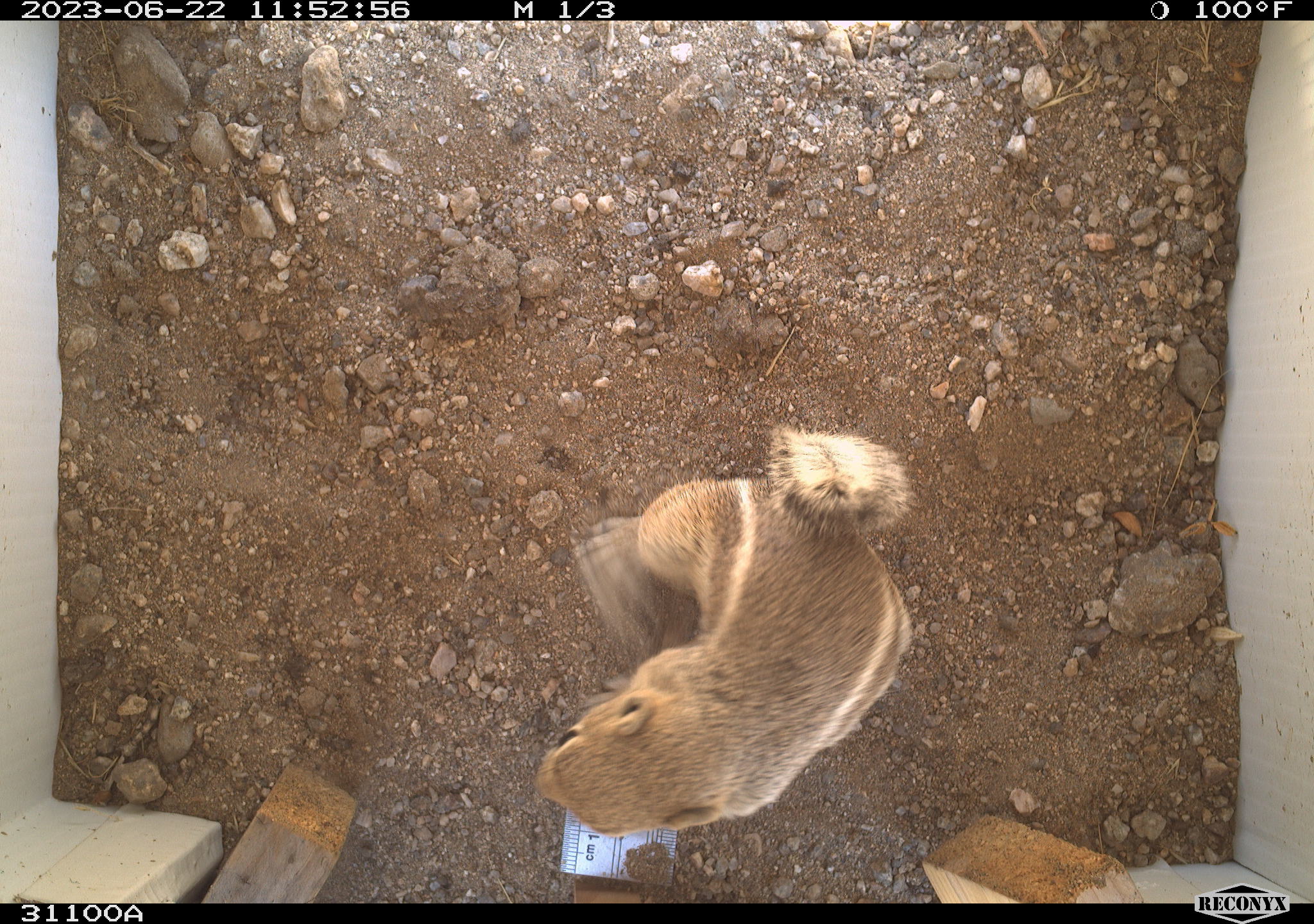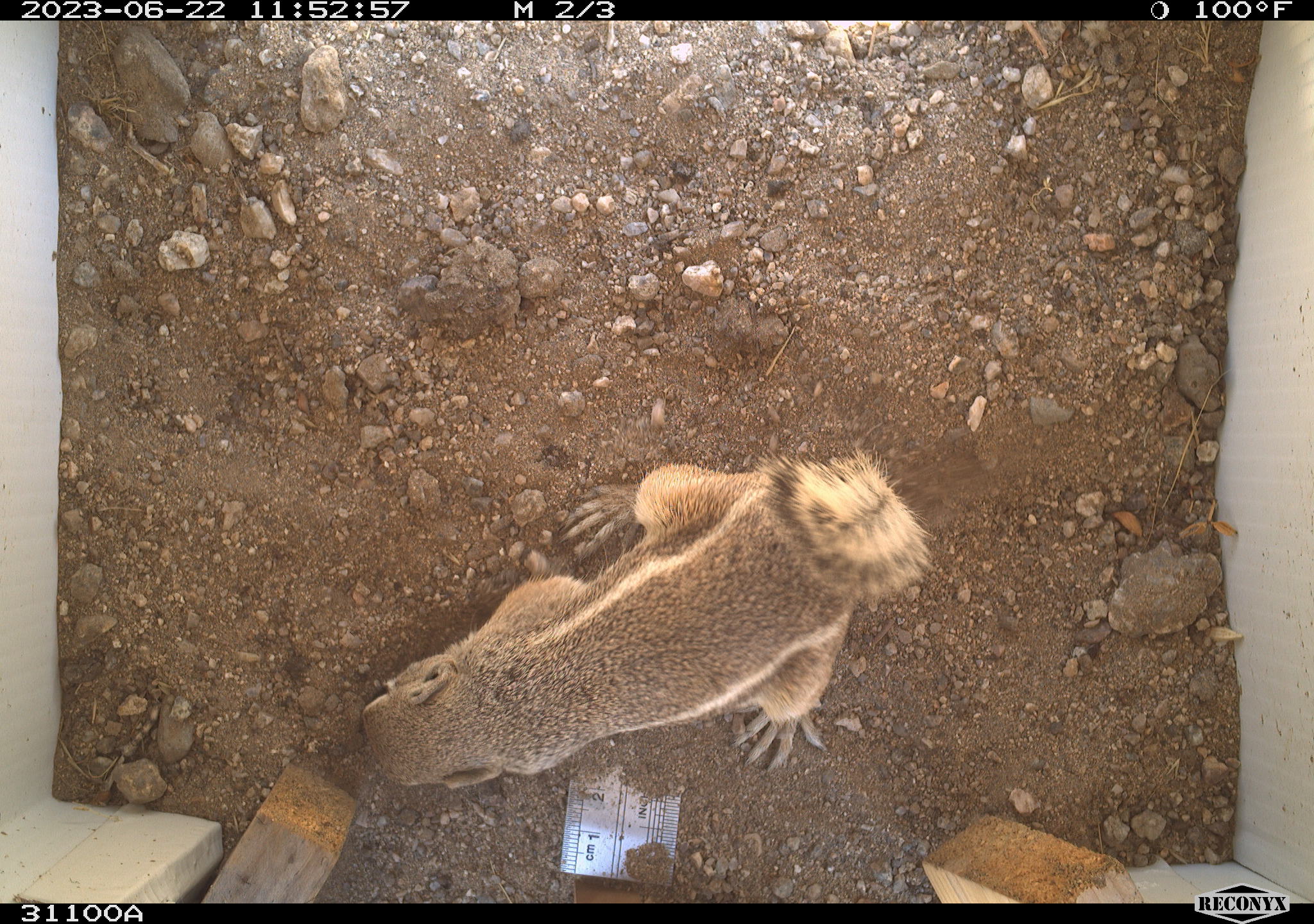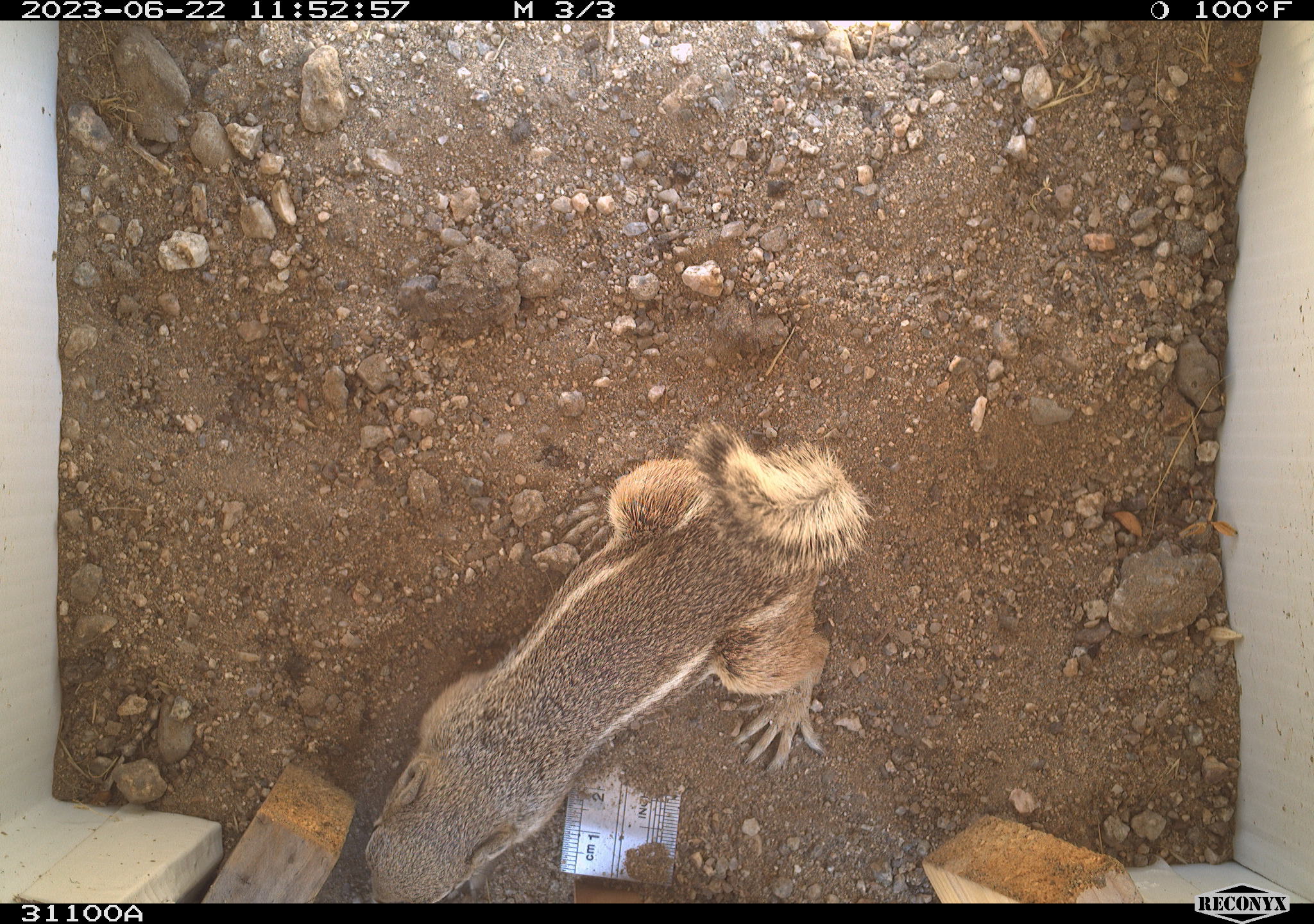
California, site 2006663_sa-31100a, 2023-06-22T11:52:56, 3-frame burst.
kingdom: Animalia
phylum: Chordata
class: Mammalia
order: Rodentia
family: Sciuridae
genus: Ammospermophilus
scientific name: Ammospermophilus leucurus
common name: white-tailed antelope squirrel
White-tailed antelope squirrel (Ammospermophilus leucurus).